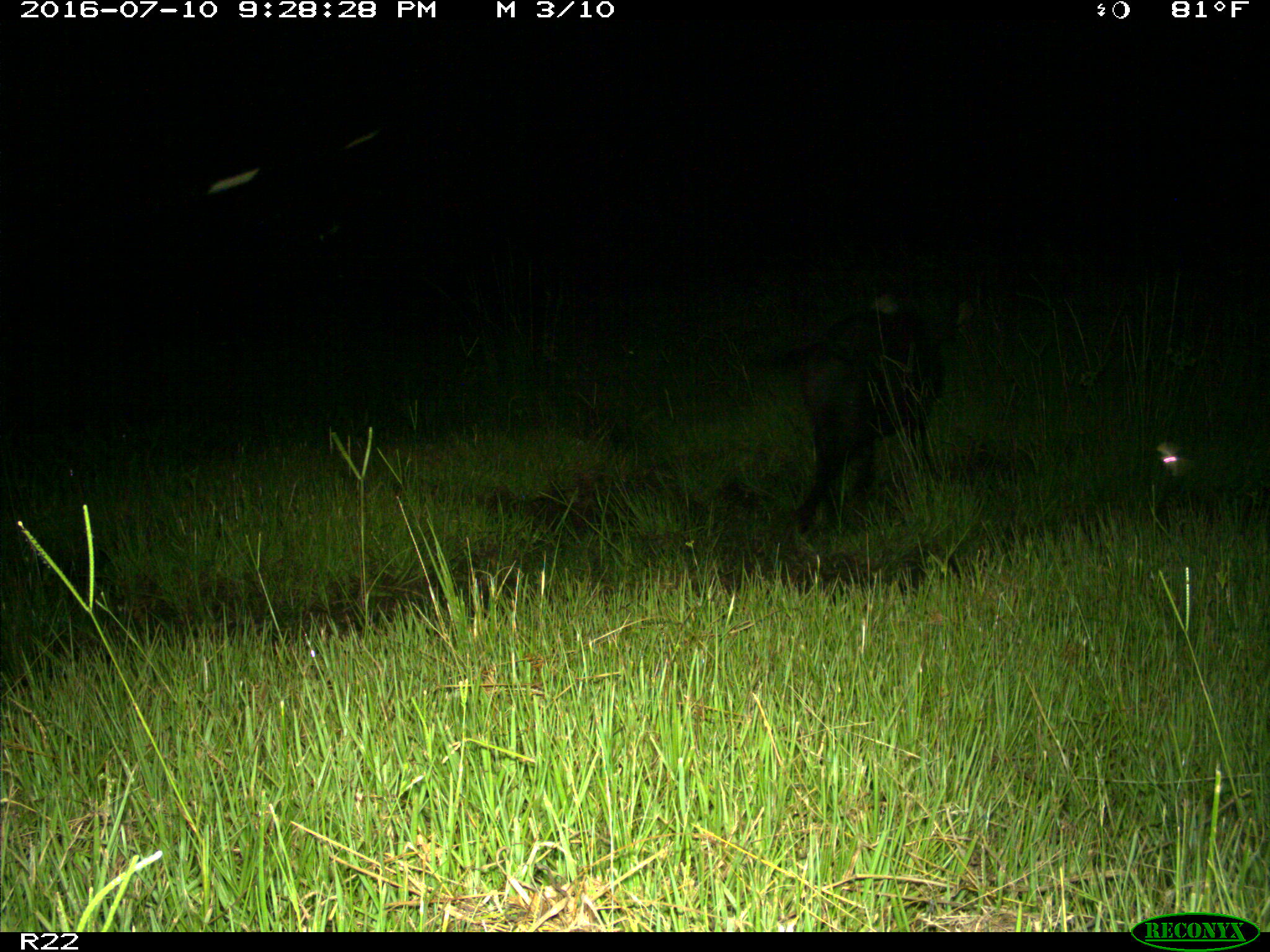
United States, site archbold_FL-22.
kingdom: Animalia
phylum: Chordata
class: Mammalia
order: Artiodactyla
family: Suidae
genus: Sus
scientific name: Sus scrofa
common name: wild boar